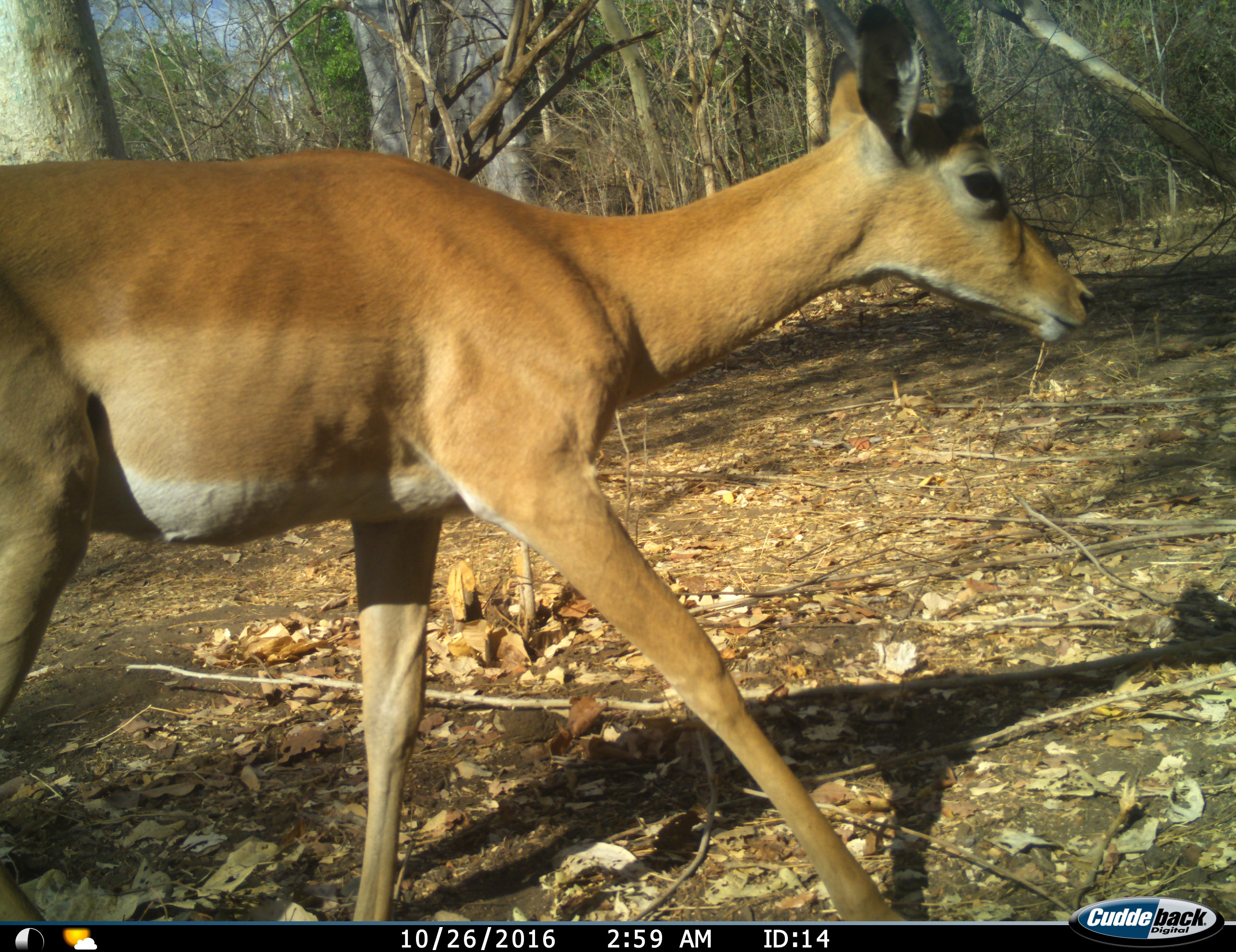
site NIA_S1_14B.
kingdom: Animalia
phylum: Chordata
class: Mammalia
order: Artiodactyla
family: Bovidae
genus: Aepyceros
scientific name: Aepyceros melampus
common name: impala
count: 1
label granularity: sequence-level